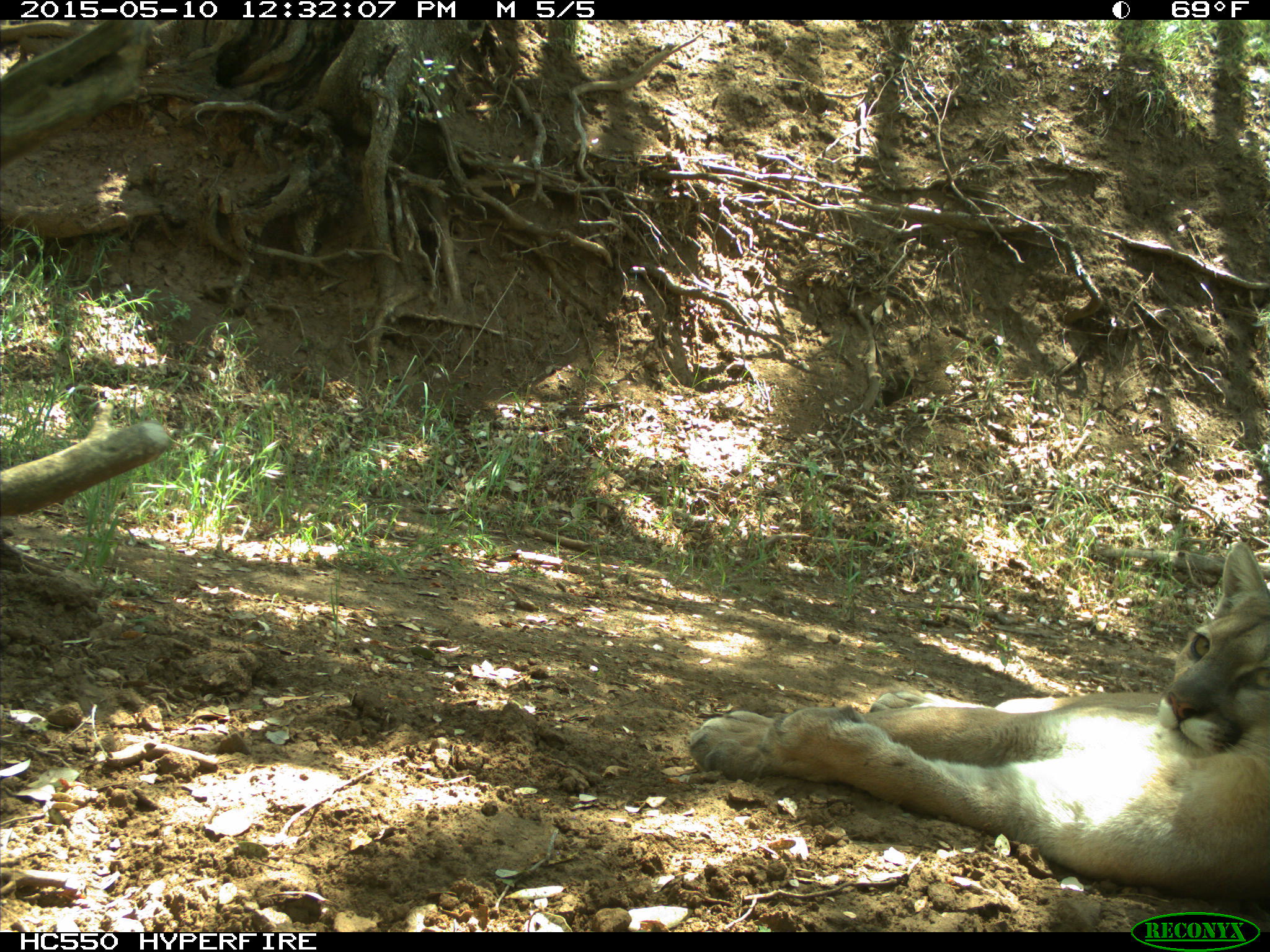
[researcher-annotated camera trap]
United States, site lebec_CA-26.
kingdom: Animalia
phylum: Chordata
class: Mammalia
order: Carnivora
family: Felidae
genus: Puma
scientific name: Puma concolor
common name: mountain lion